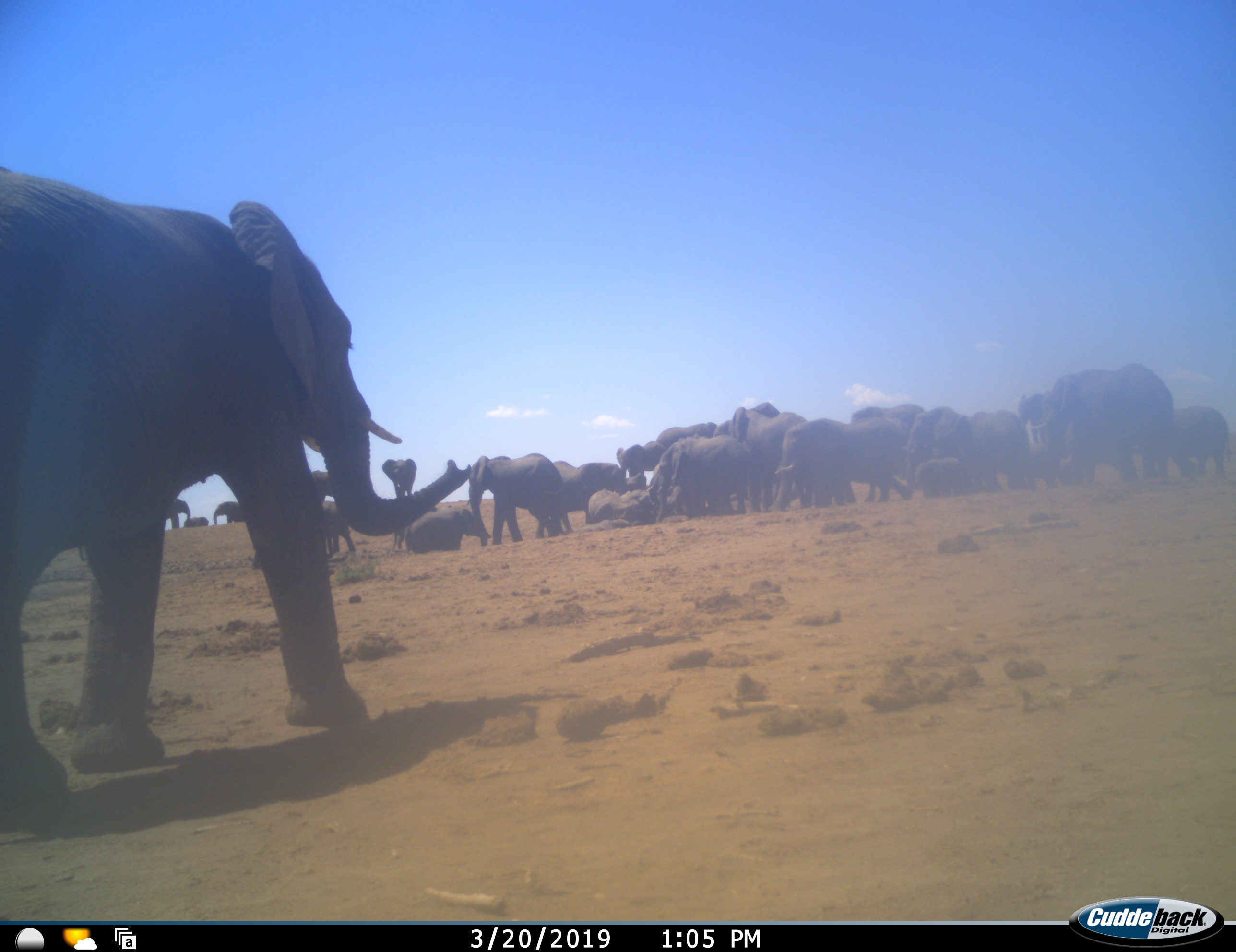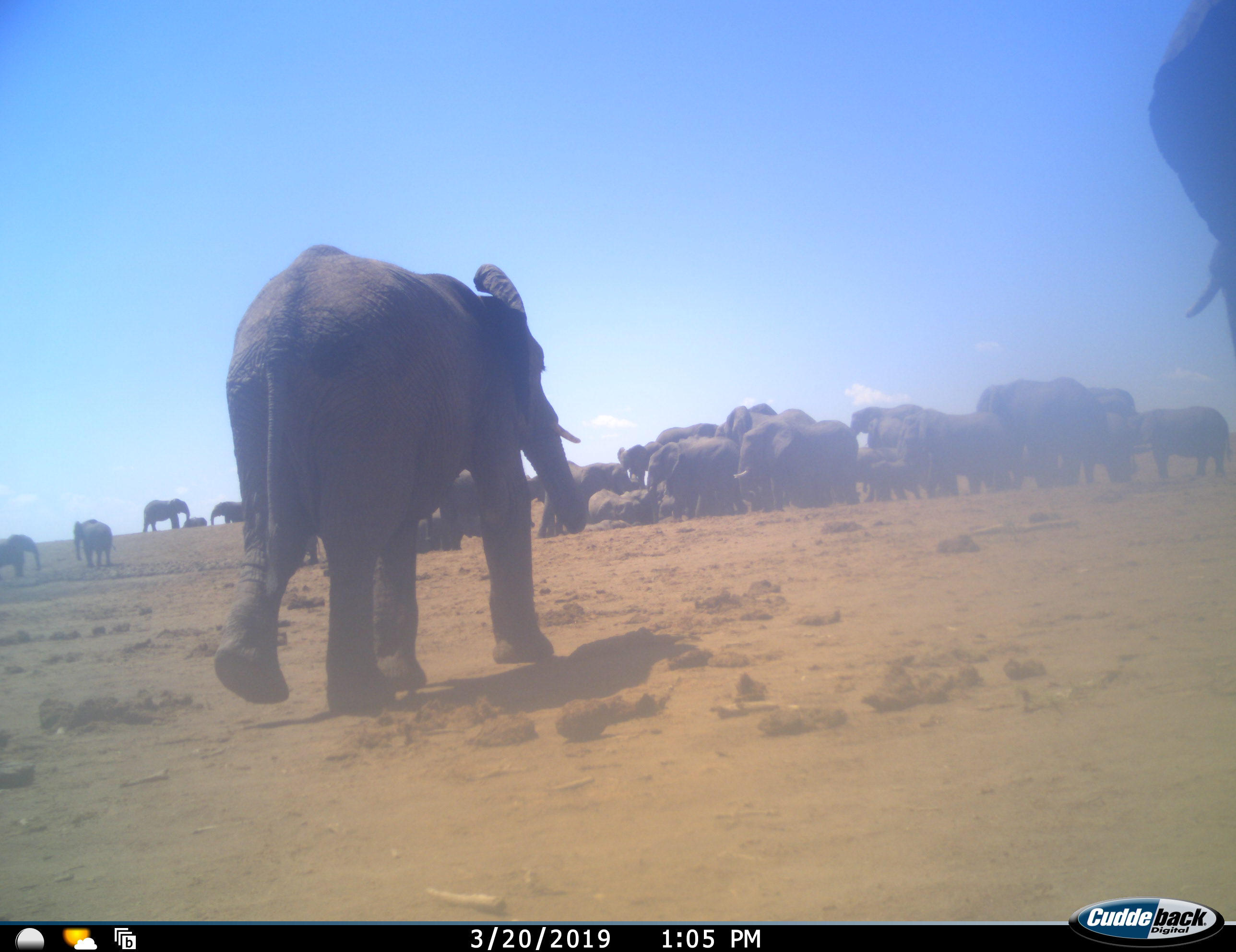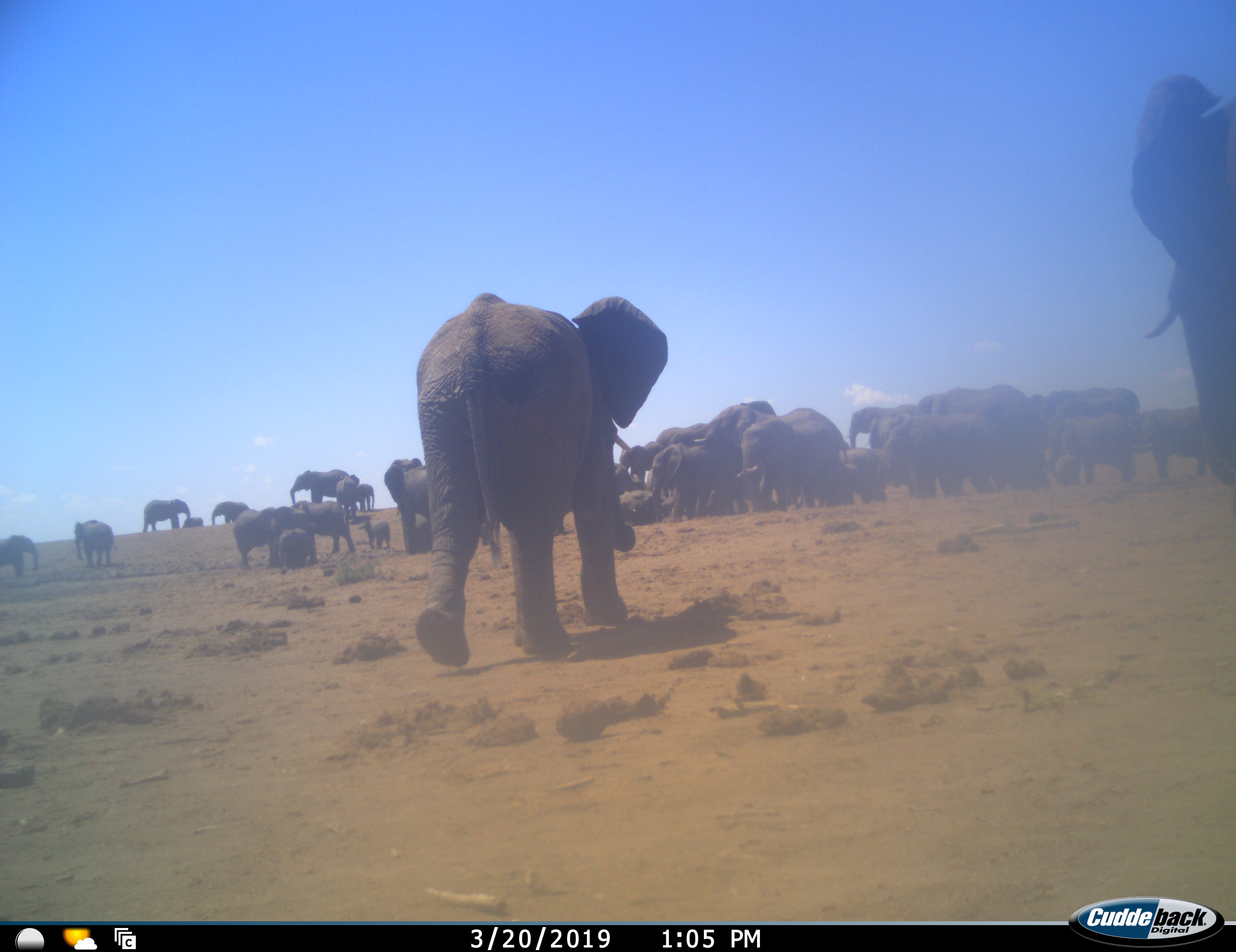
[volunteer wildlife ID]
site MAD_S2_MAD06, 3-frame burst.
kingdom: Animalia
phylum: Chordata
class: Mammalia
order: Proboscidea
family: Elephantidae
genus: Loxodonta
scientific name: Loxodonta africana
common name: african bush elephant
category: elephant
Elephant (african bush elephant) (Loxodonta africana), count 11-50. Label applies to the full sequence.